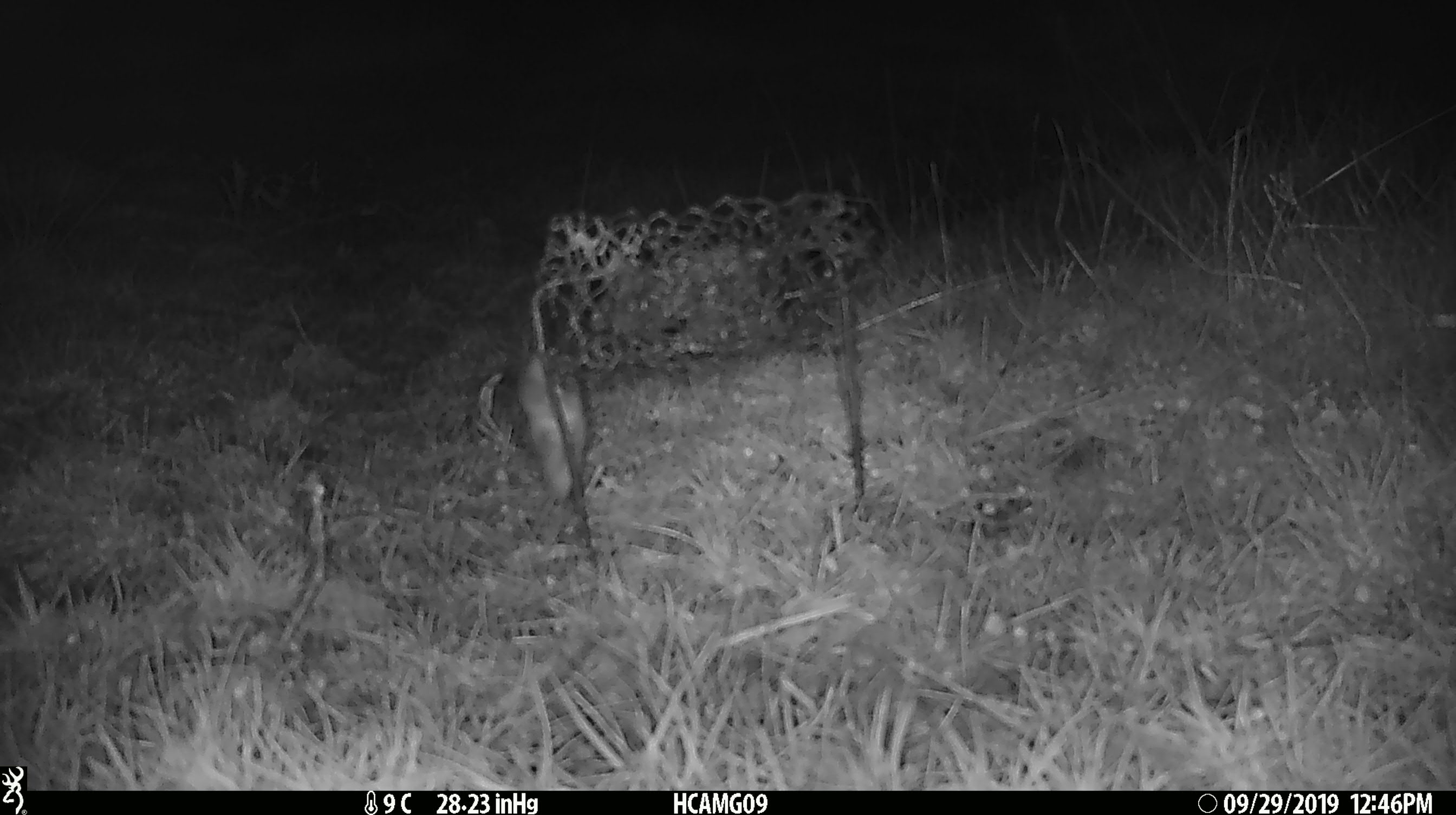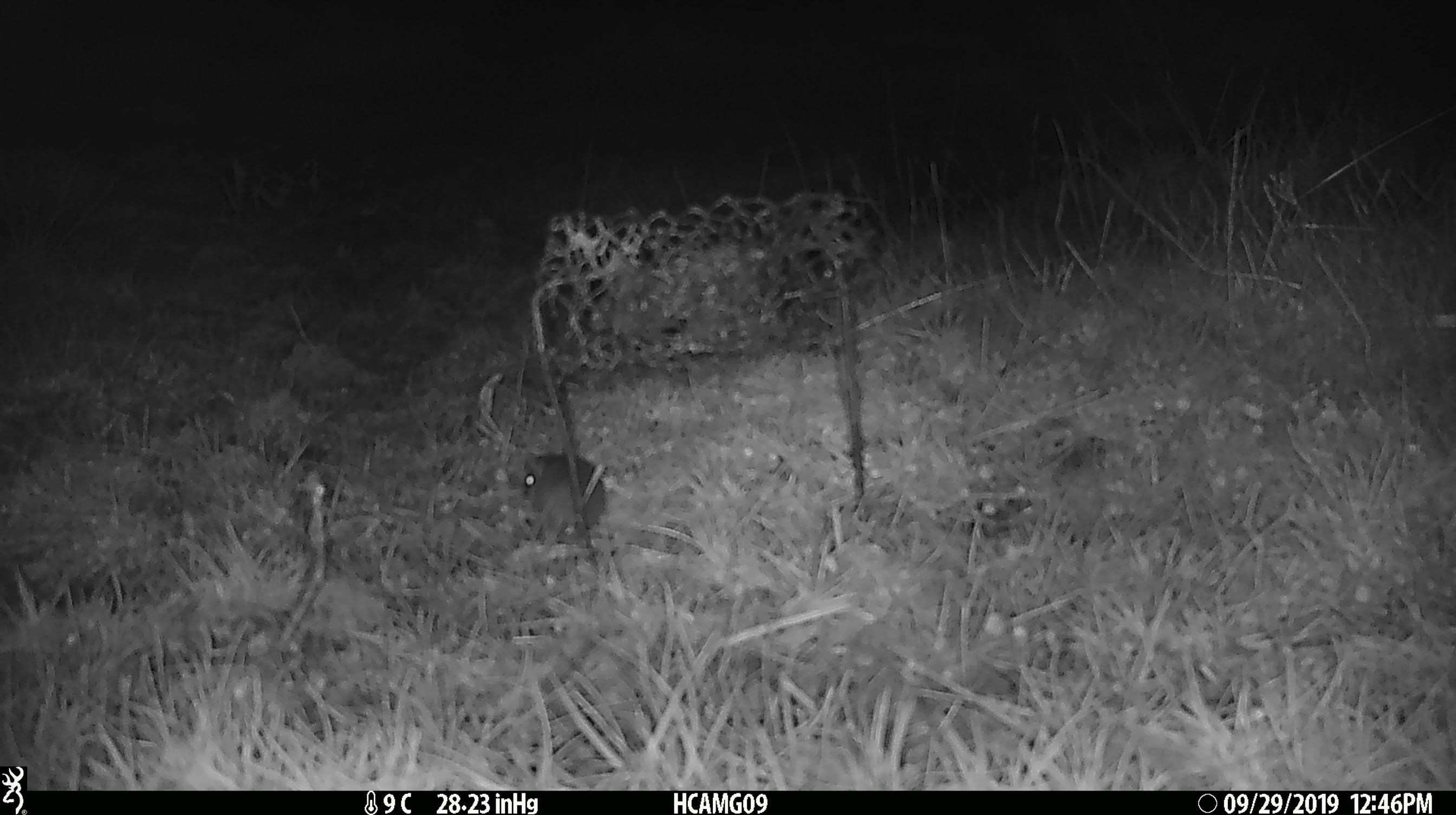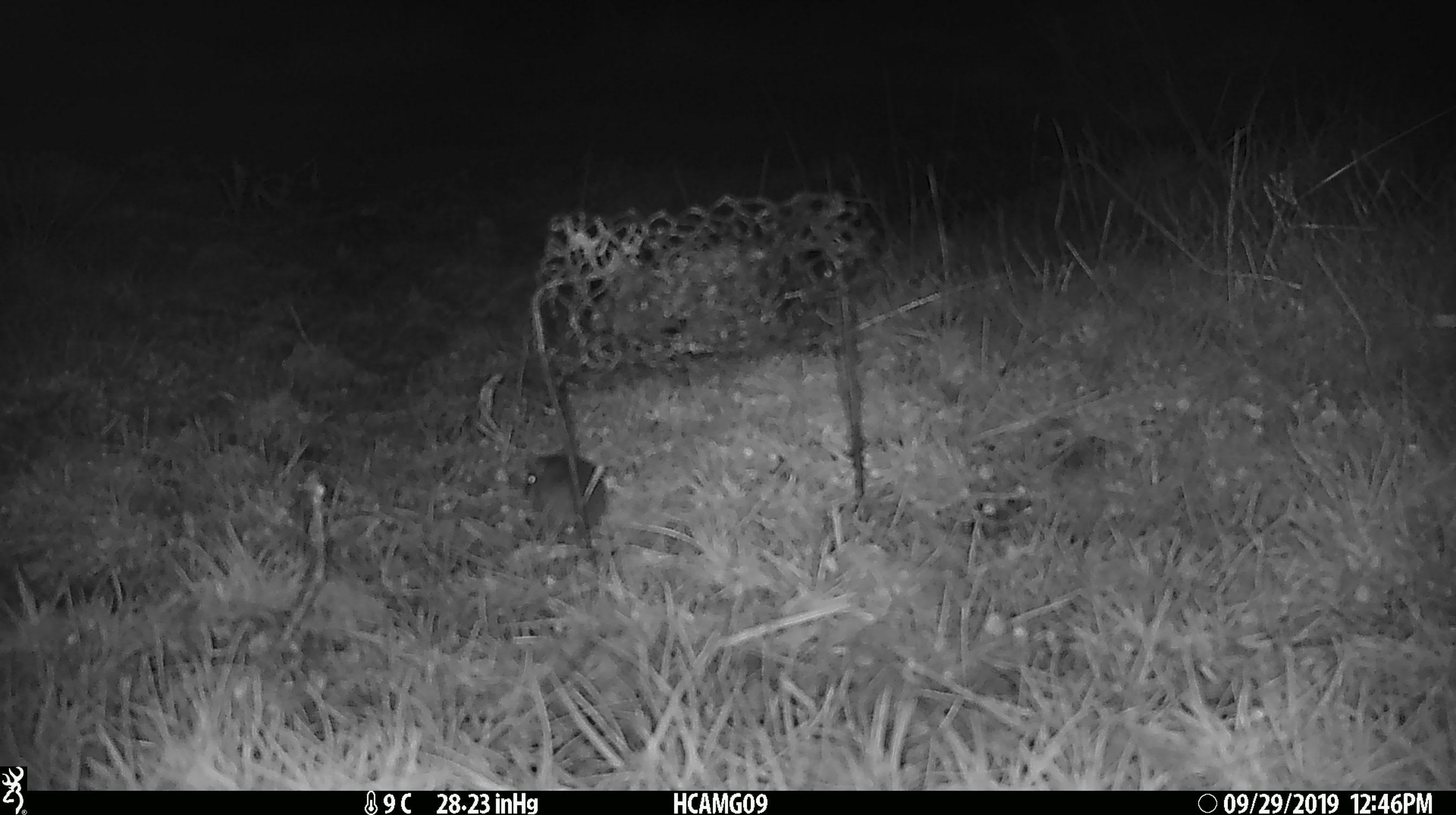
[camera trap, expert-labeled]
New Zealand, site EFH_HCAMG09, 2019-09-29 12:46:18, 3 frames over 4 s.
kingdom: Animalia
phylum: Chordata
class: Mammalia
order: Rodentia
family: Muridae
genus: Mus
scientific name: Mus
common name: mouse